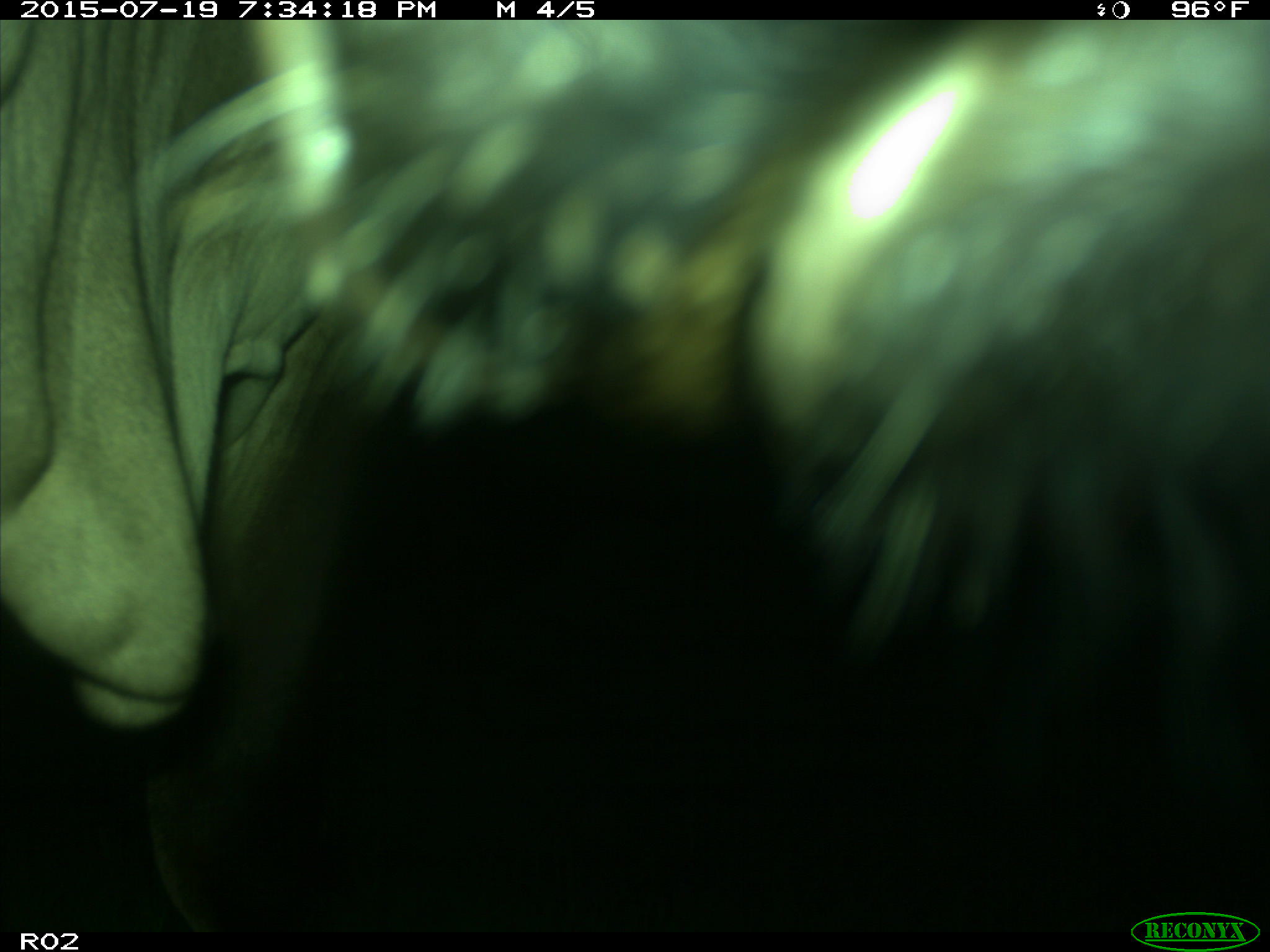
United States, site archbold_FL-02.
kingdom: Animalia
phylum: Chordata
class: Mammalia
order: Artiodactyla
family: Bovidae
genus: Bos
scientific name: Bos taurus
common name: domestic cow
Bos taurus (domestic cow).